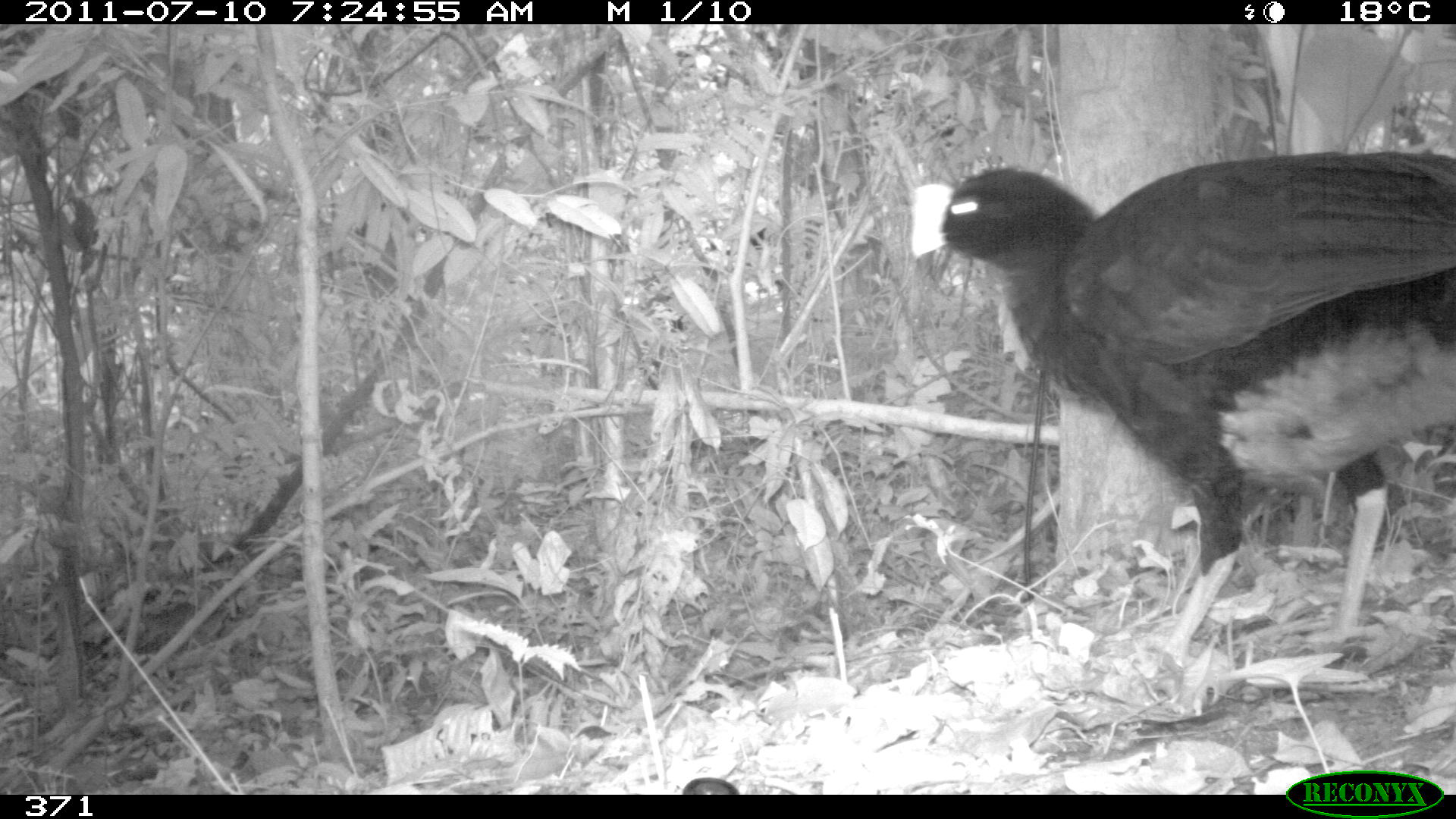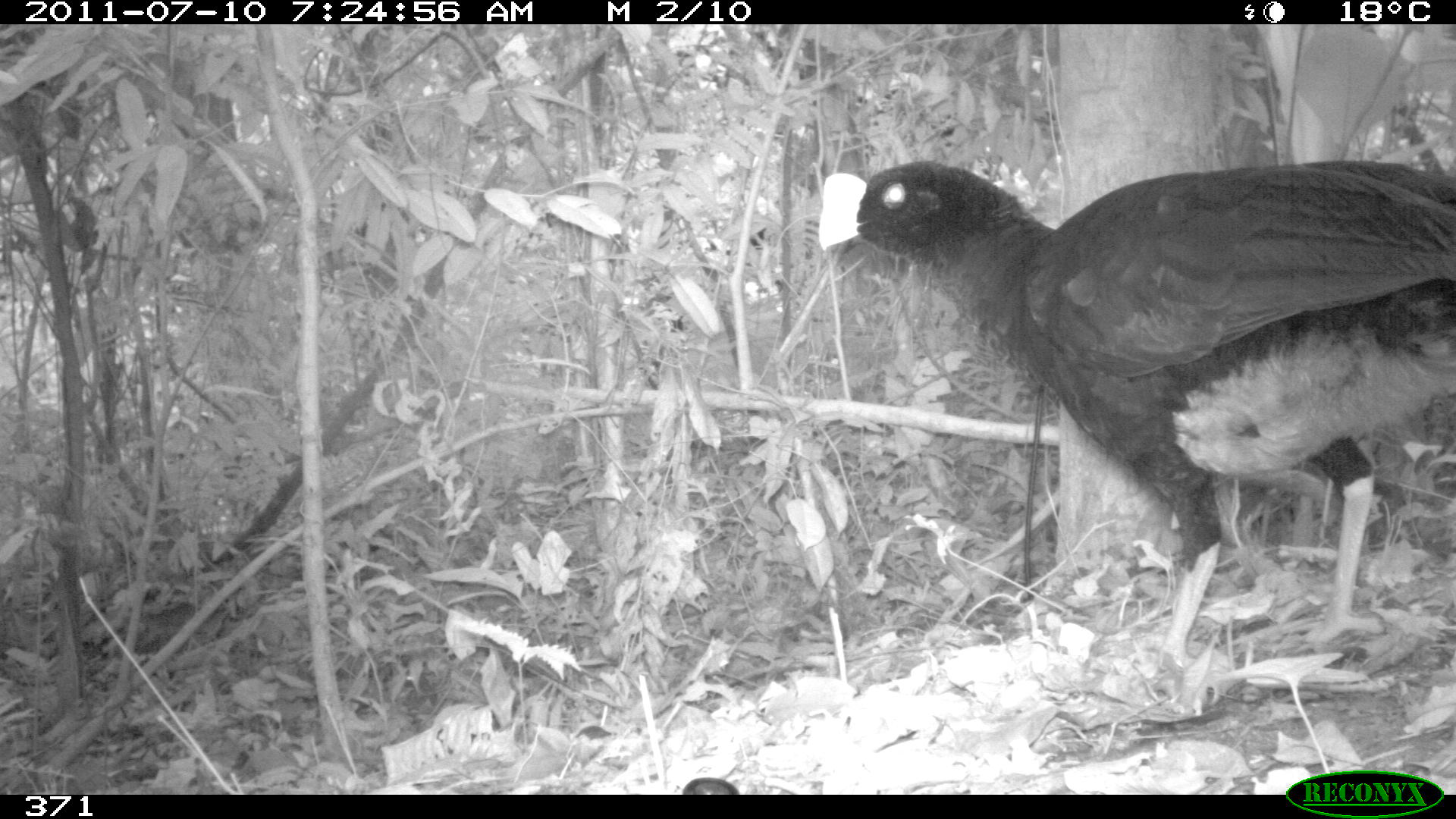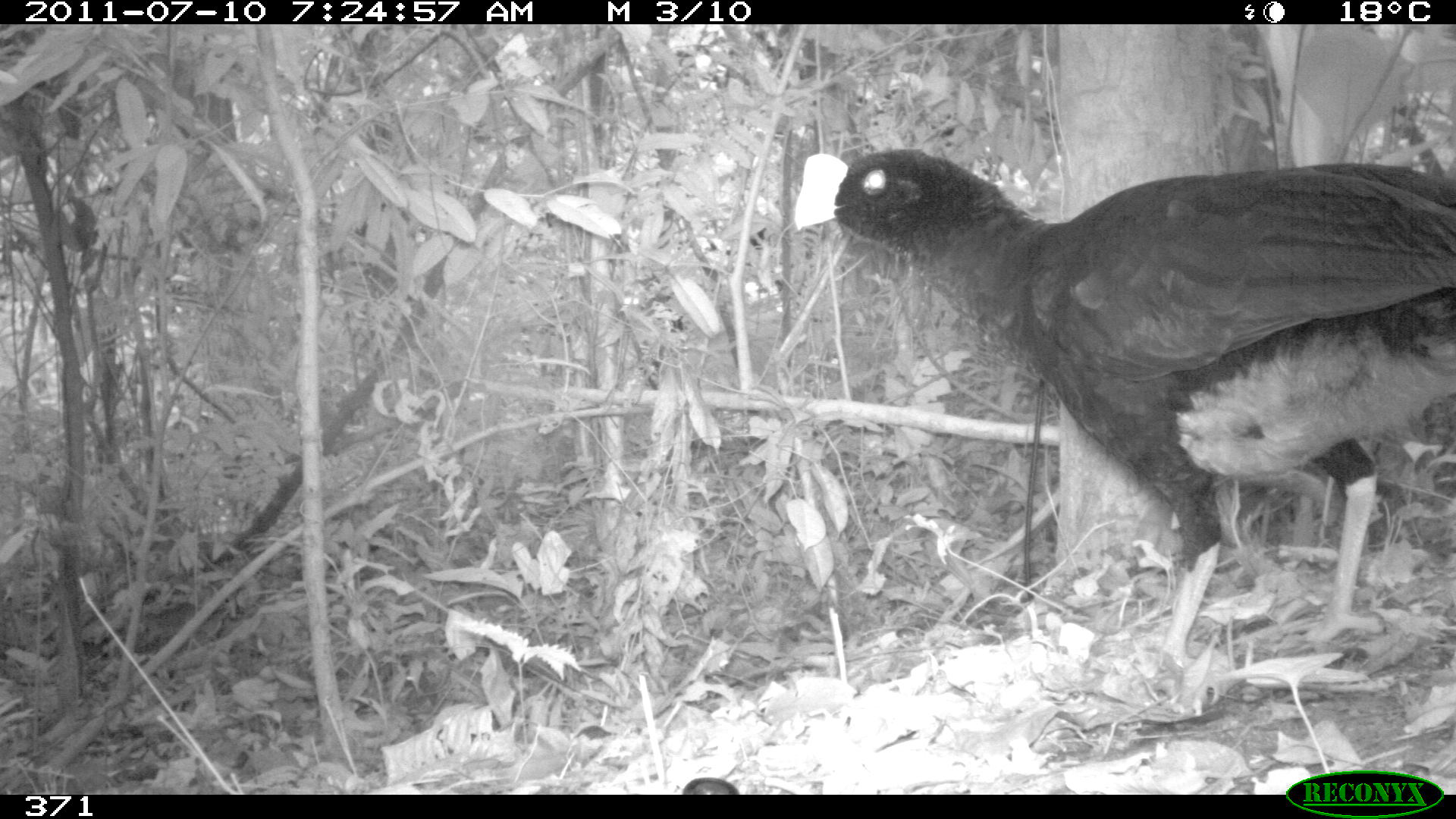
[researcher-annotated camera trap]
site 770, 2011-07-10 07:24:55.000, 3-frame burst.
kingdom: Animalia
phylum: Chordata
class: Aves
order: Galliformes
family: Cracidae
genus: Mitu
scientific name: Mitu tuberosum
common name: razor-billed curassow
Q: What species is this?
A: Mitu tuberosum (razor-billed curassow).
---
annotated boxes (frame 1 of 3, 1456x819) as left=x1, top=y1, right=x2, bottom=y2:
mitu tuberosum: left=908, top=149, right=1456, bottom=714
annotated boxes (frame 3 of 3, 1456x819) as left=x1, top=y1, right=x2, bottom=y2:
mitu tuberosum: left=790, top=143, right=1456, bottom=693